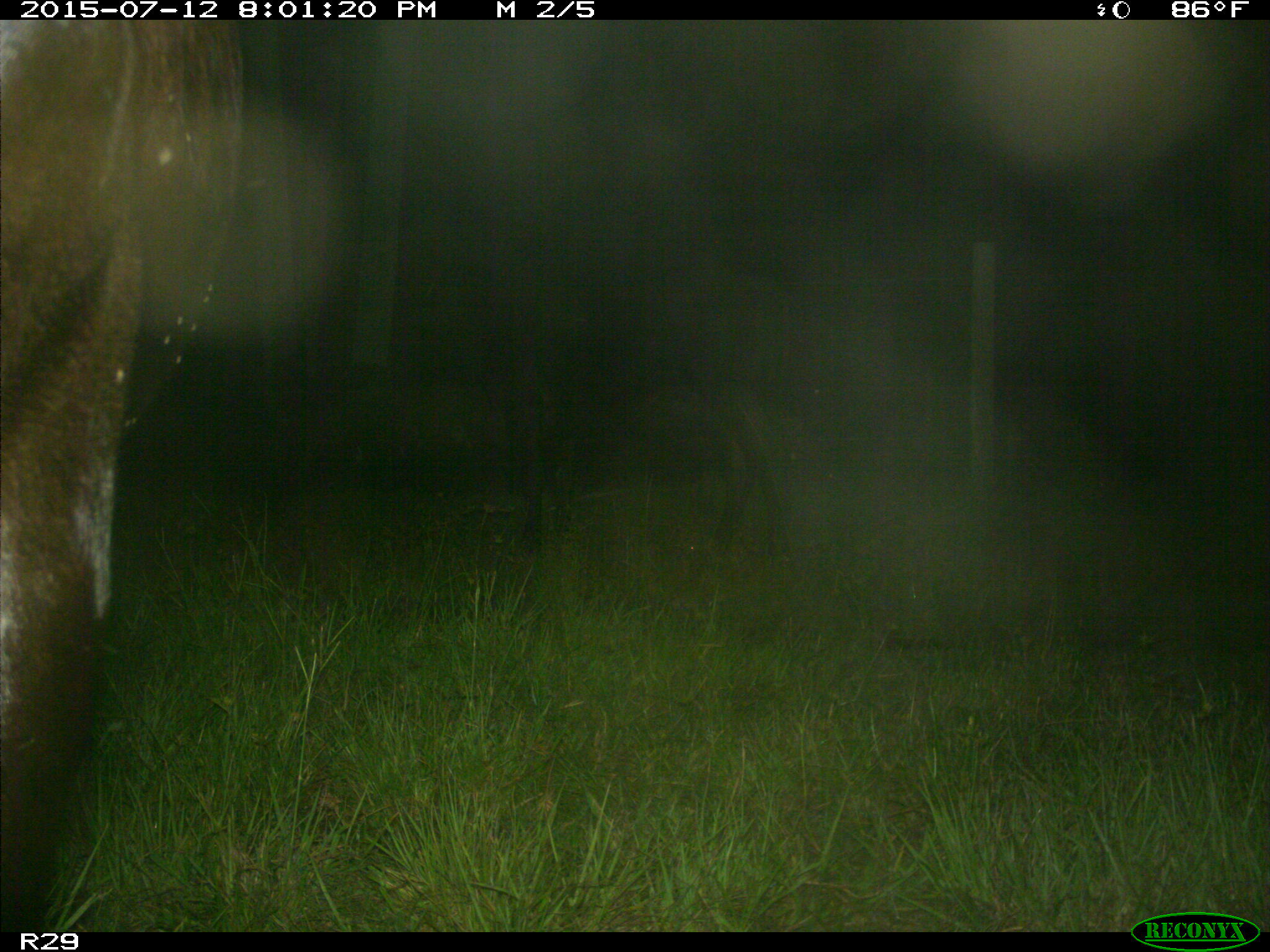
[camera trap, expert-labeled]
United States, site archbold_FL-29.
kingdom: Animalia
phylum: Chordata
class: Mammalia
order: Artiodactyla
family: Bovidae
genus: Bos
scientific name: Bos taurus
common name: domestic cow